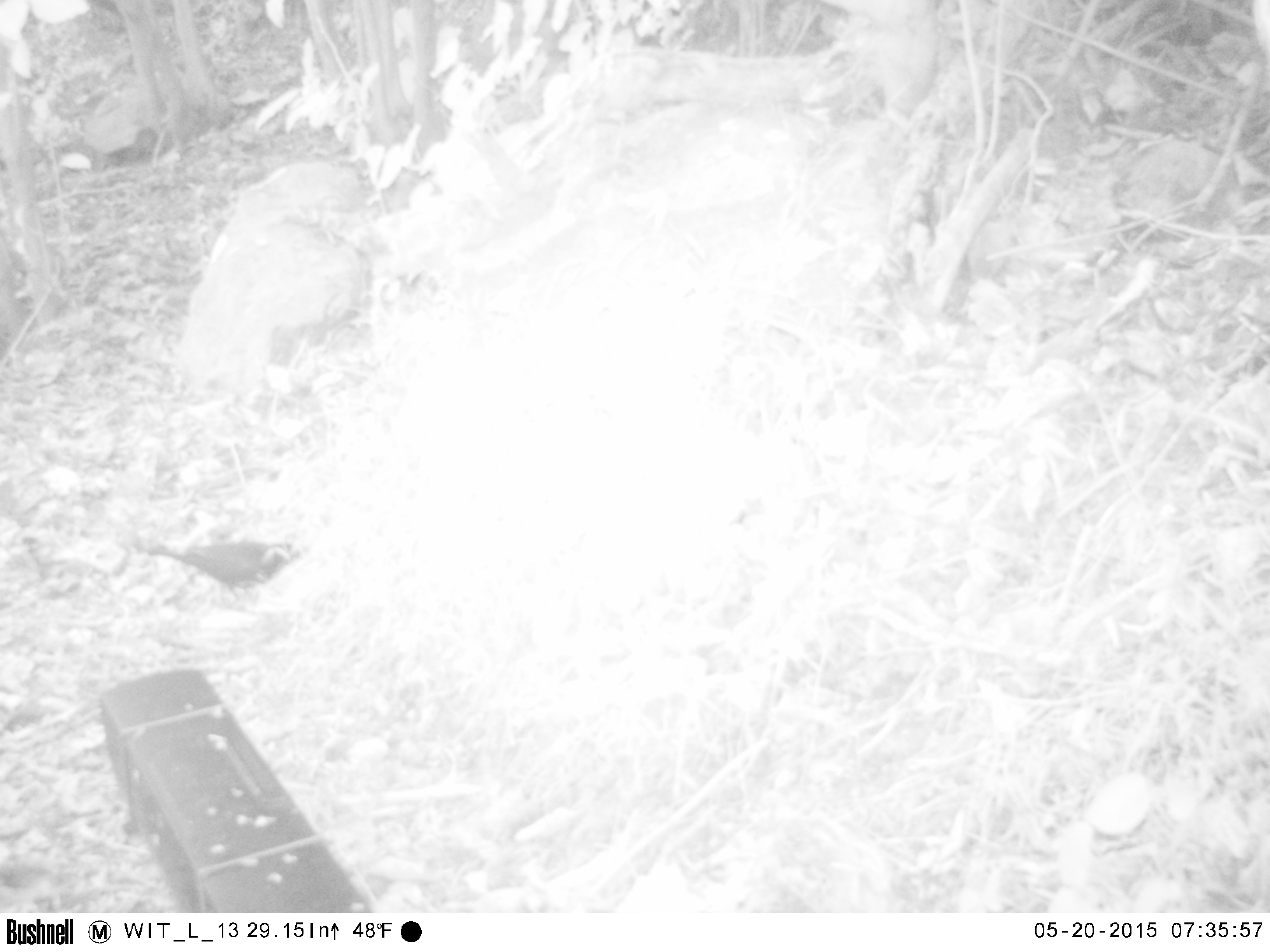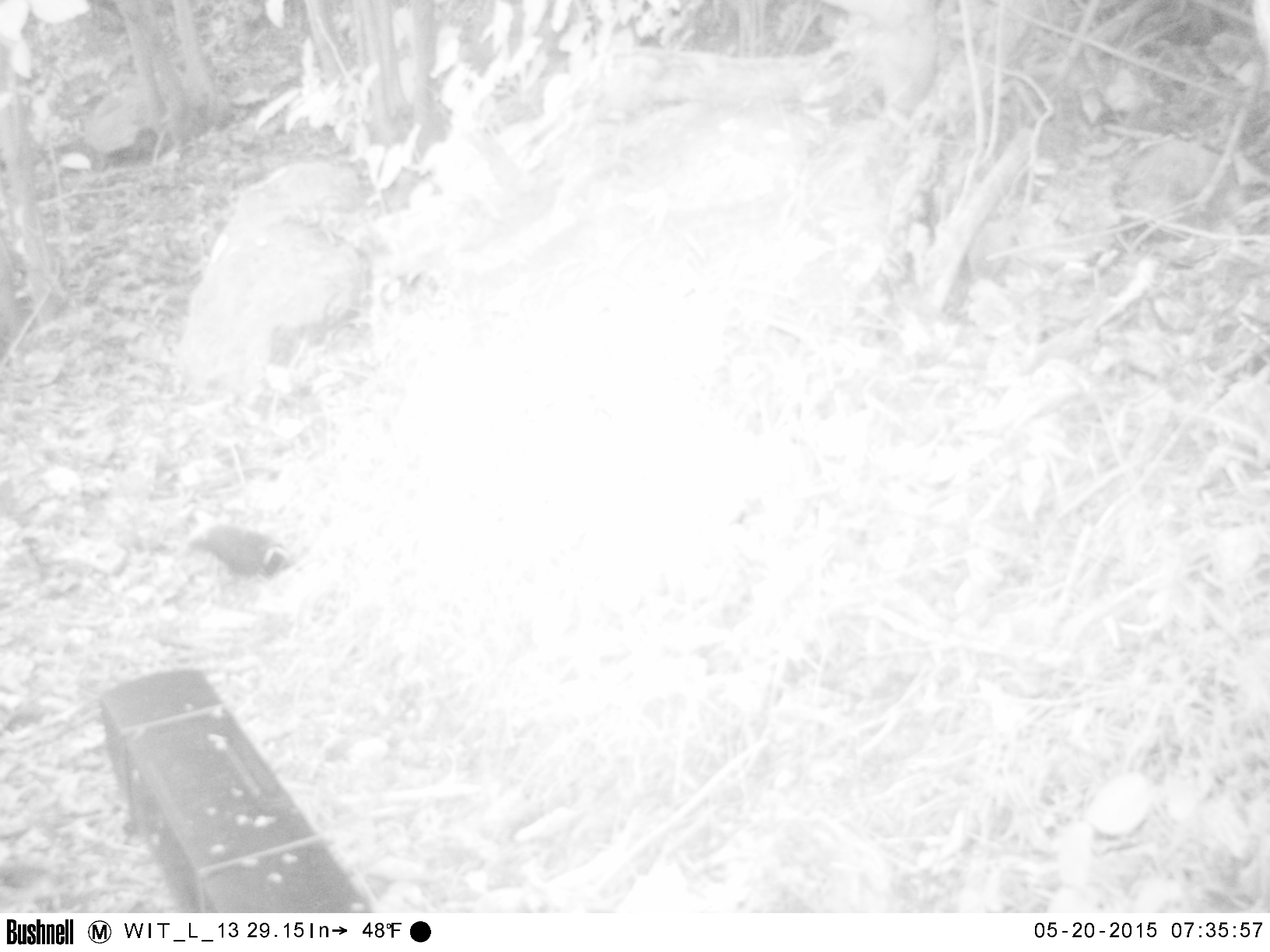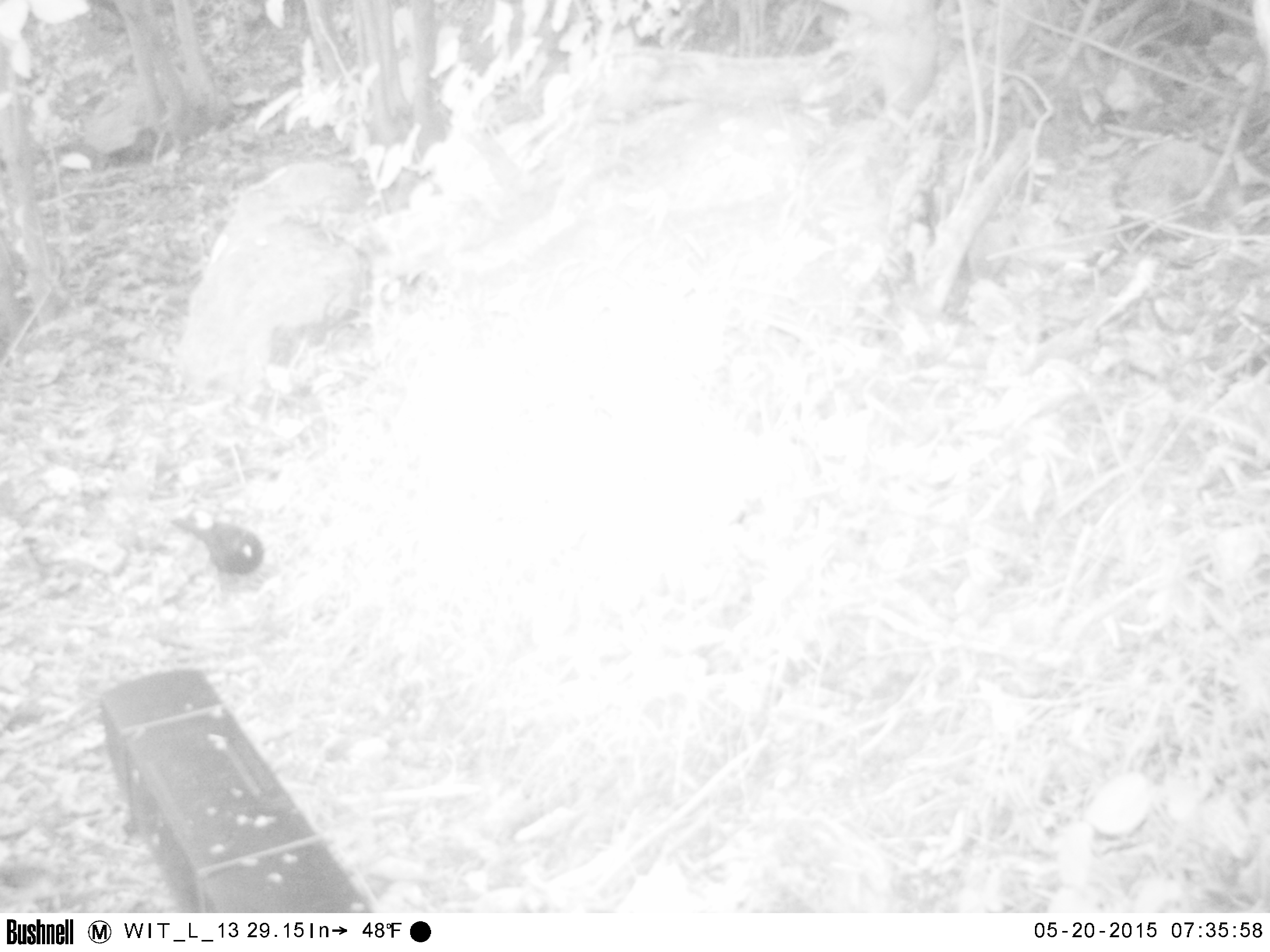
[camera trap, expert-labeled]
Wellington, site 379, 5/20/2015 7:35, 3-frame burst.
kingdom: Animalia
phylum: Chordata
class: Aves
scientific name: Aves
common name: bird